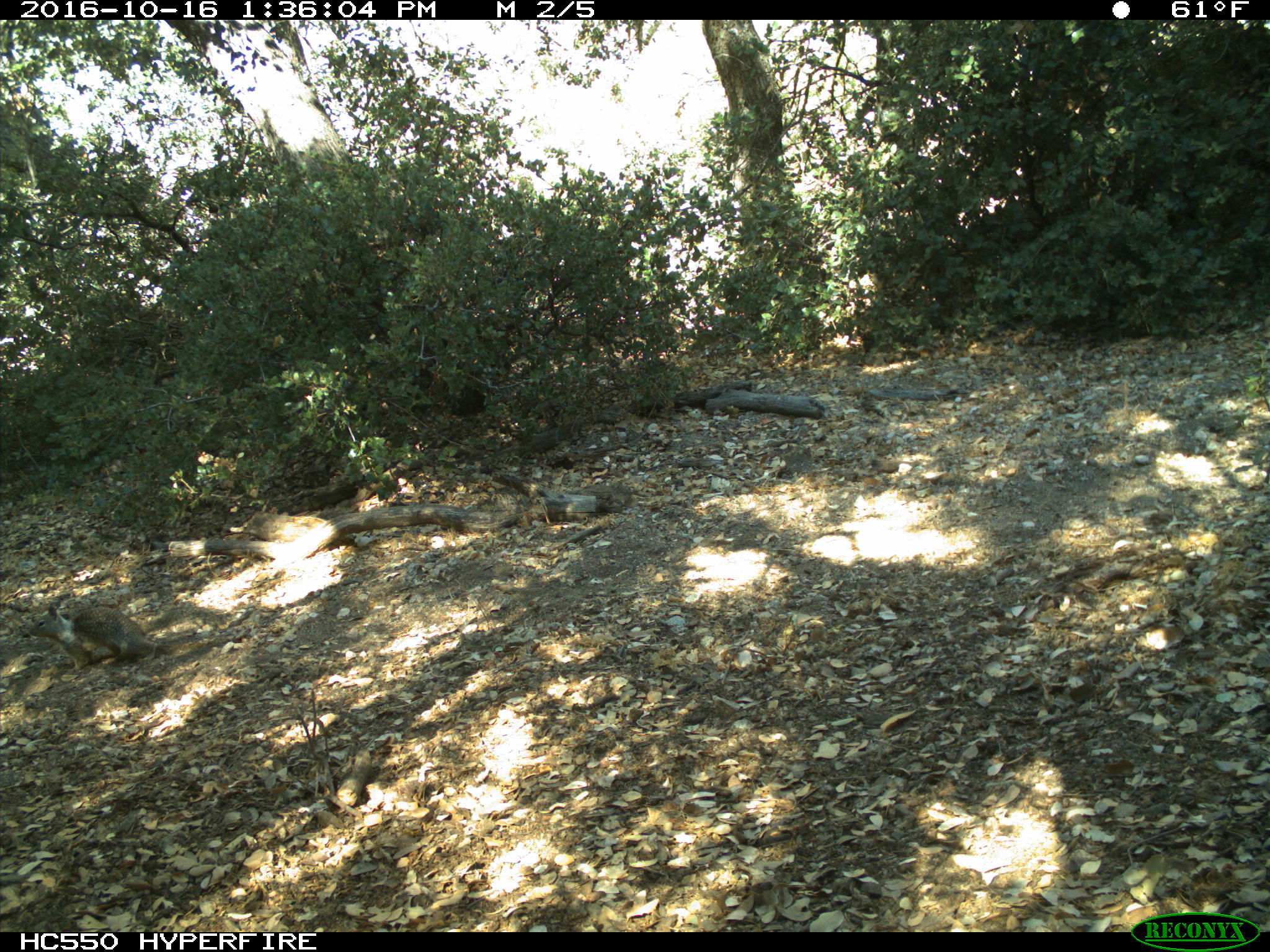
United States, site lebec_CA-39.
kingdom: Animalia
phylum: Chordata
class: Mammalia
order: Rodentia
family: Sciuridae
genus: Otospermophilus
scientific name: Otospermophilus beecheyi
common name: california ground squirrel